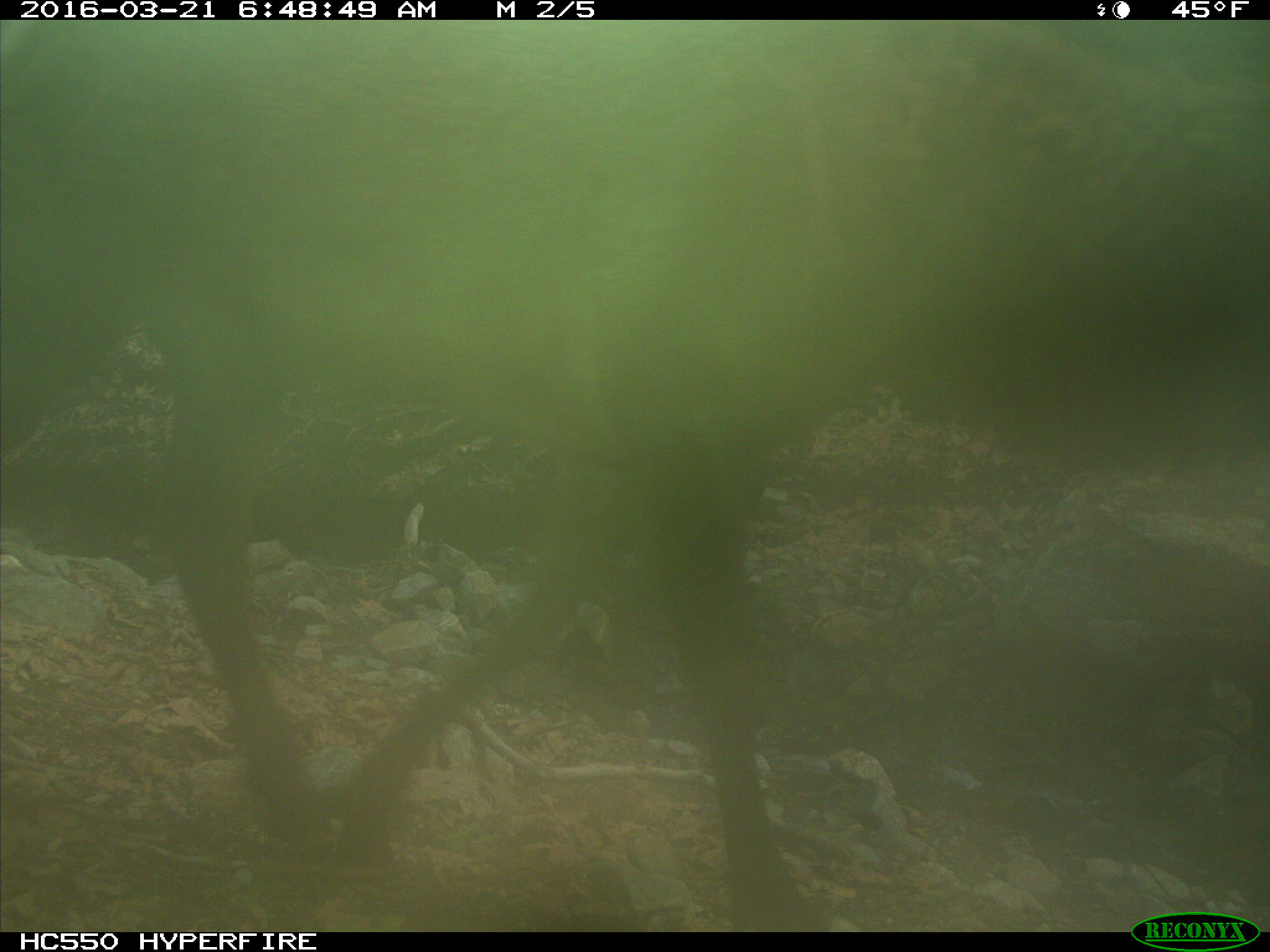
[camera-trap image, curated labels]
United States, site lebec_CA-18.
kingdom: Animalia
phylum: Chordata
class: Mammalia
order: Artiodactyla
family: Cervidae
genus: Cervus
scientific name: Cervus canadensis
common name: elk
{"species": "Cervus canadensis (elk)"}